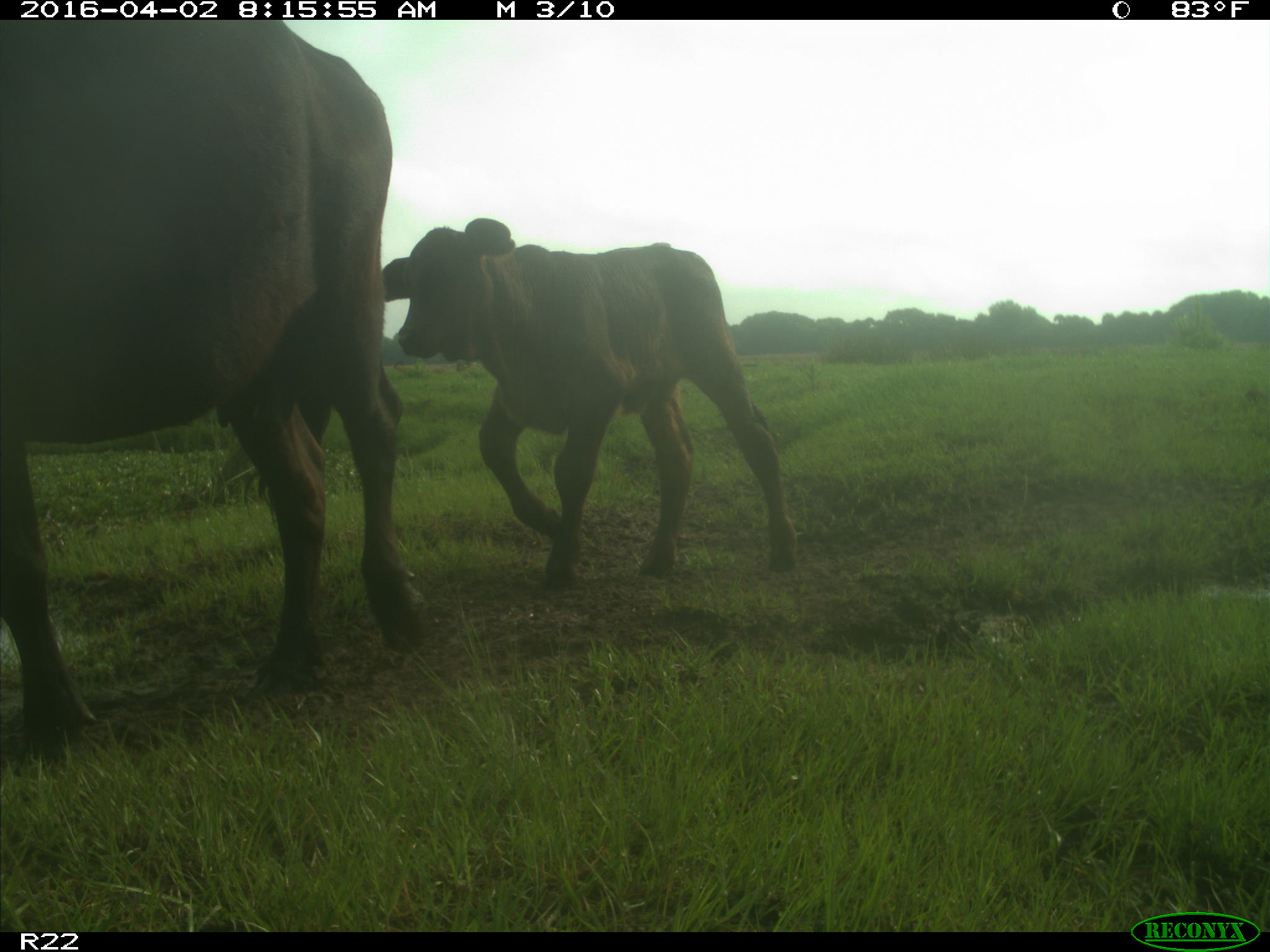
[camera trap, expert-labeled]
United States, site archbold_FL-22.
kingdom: Animalia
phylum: Chordata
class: Mammalia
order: Artiodactyla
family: Bovidae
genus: Bos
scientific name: Bos taurus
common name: domestic cow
Bos taurus (domestic cow).